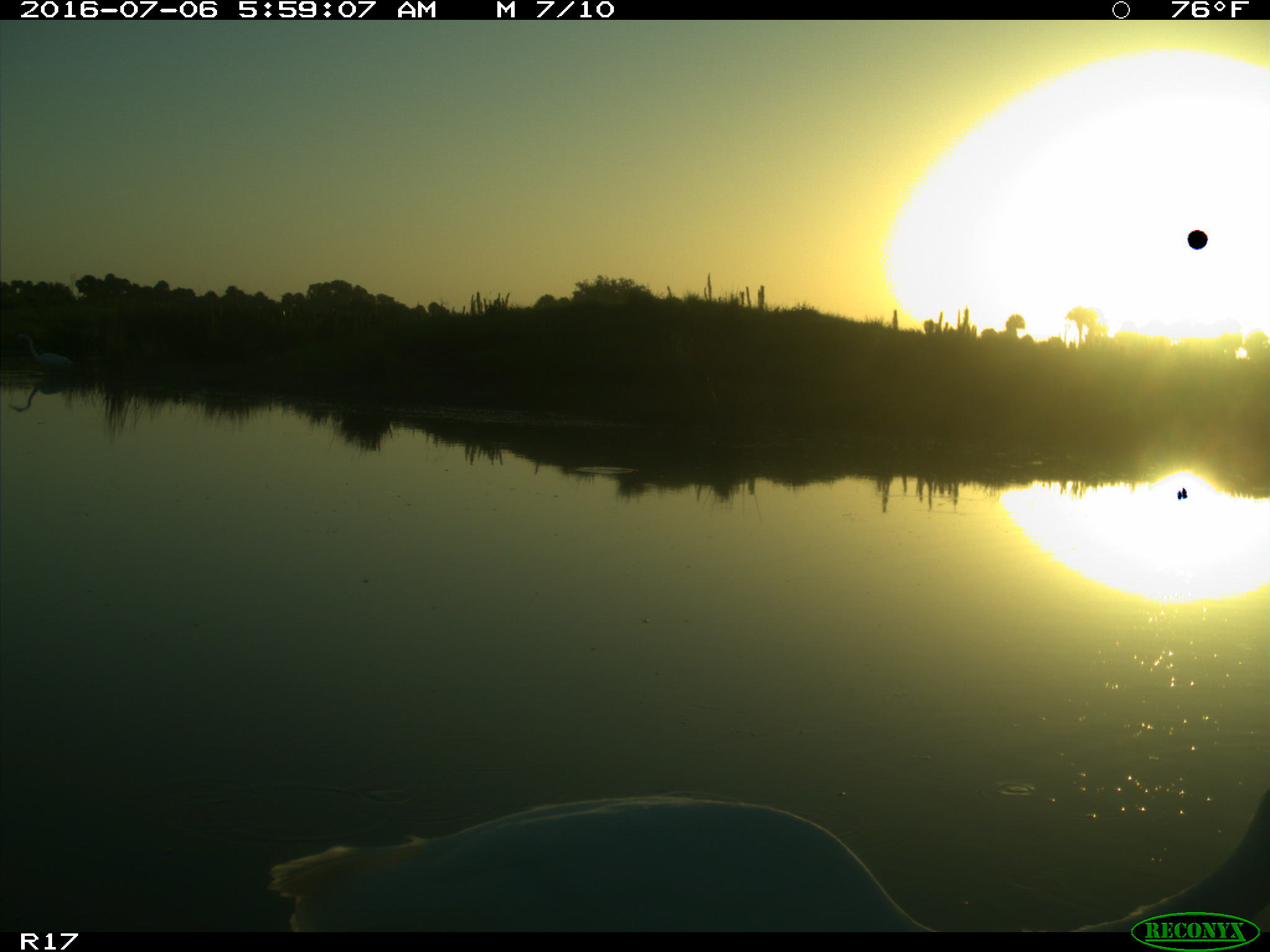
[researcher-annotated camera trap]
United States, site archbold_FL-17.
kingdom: Animalia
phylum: Chordata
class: Aves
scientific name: Aves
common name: birds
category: unidentified bird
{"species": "unidentified bird (birds) (Aves)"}